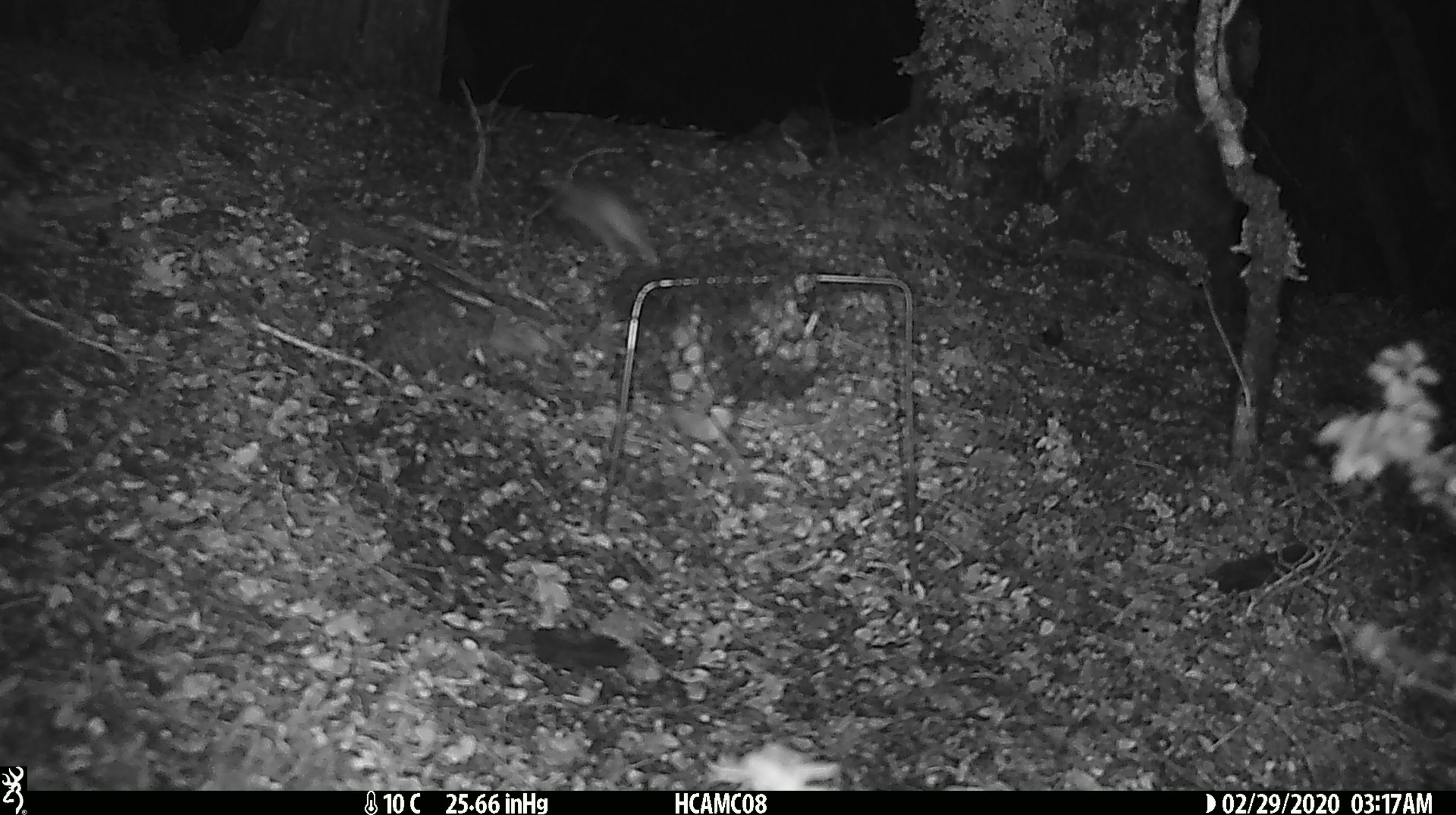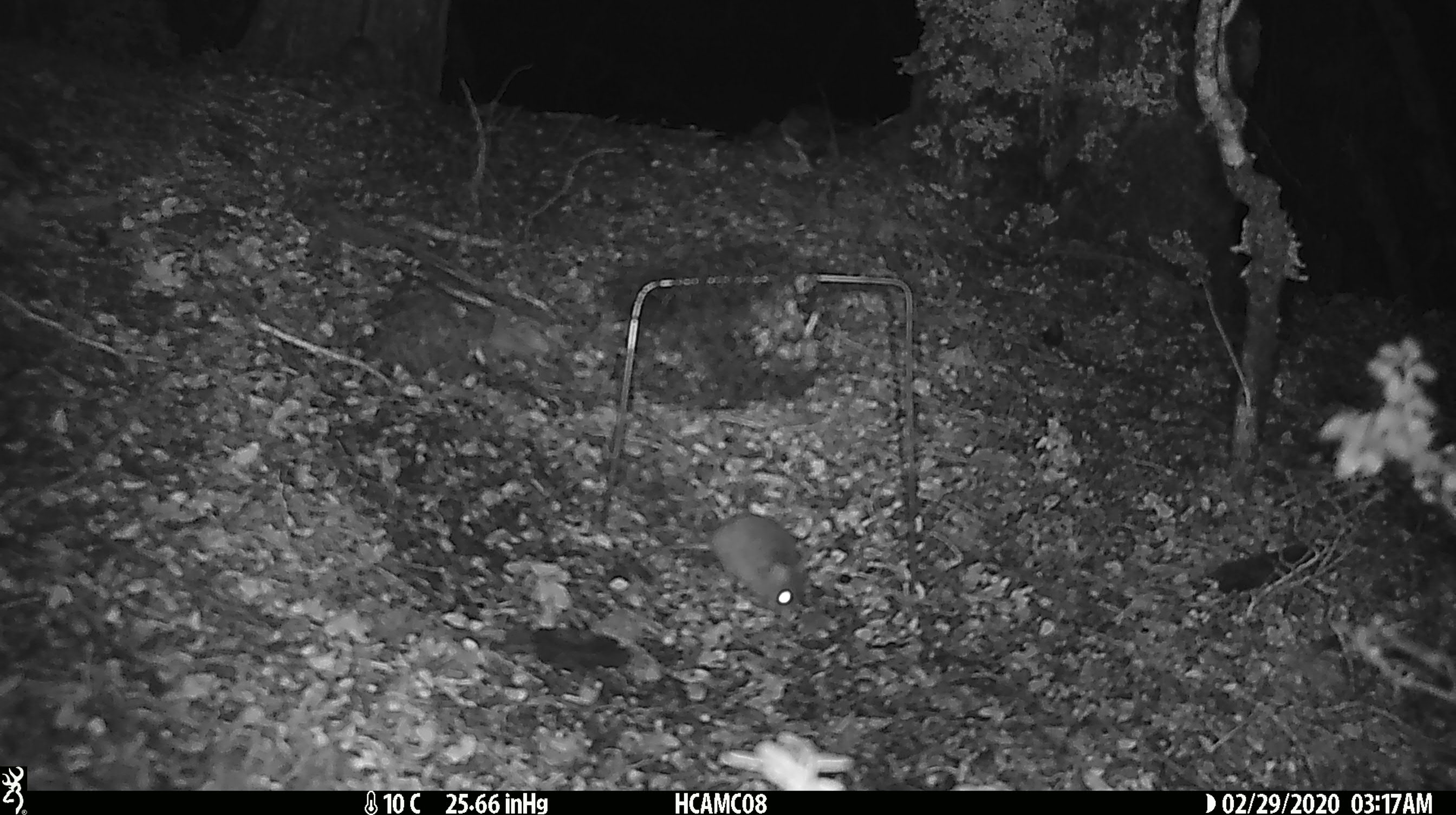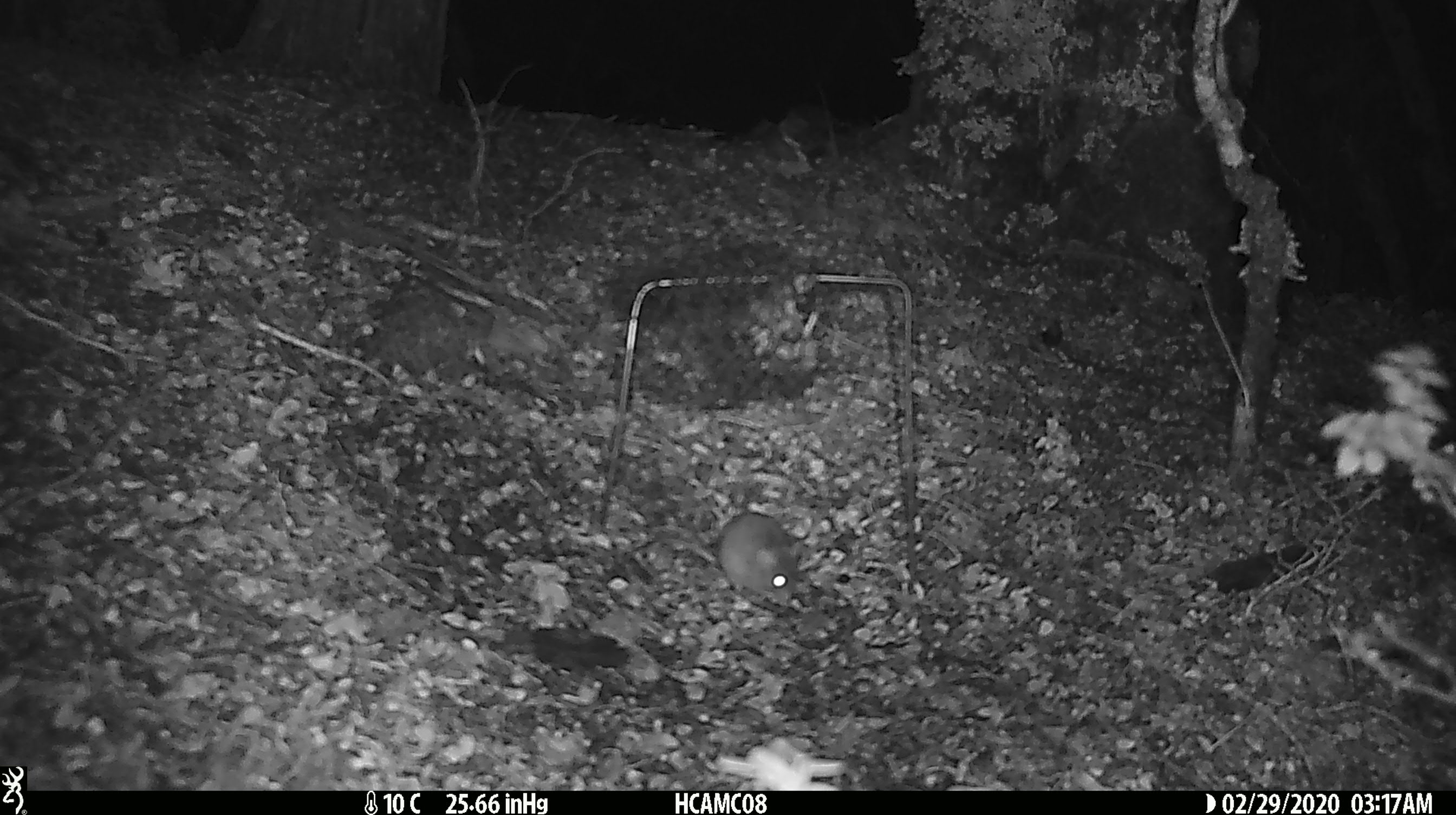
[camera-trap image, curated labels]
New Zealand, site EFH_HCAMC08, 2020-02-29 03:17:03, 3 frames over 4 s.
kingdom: Animalia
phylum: Chordata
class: Mammalia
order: Rodentia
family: Muridae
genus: Mus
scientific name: Mus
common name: mouse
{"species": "mouse (Mus)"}